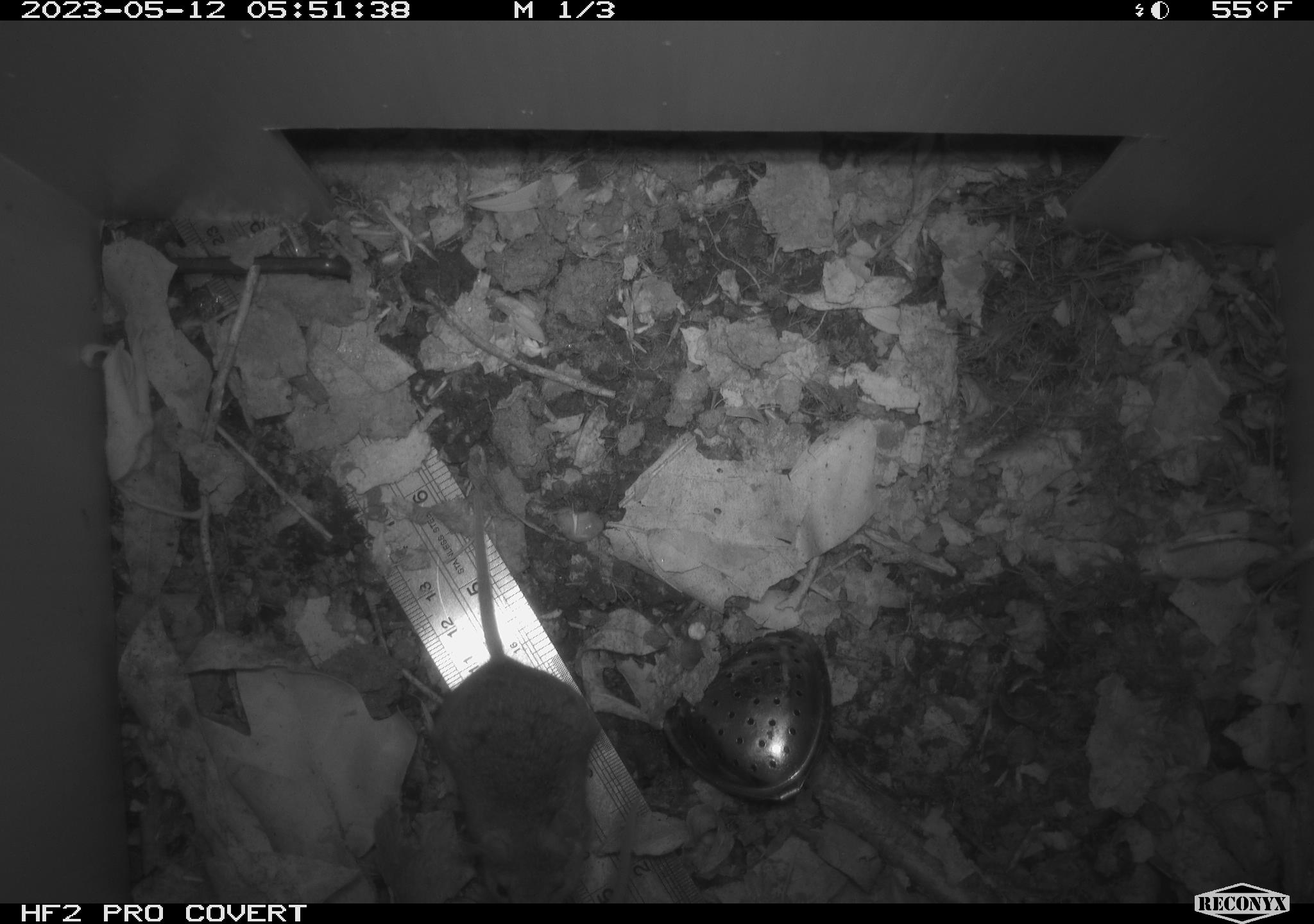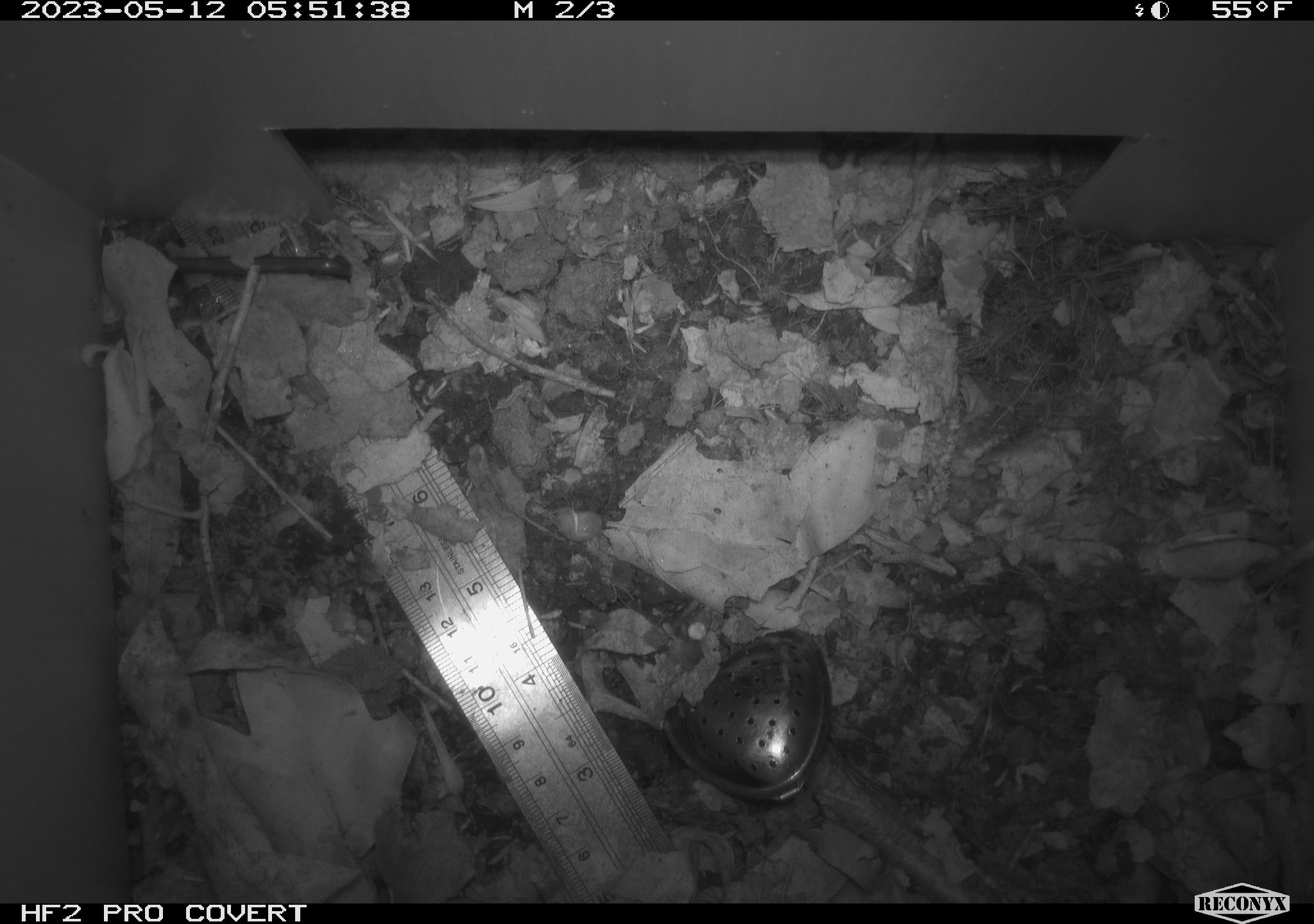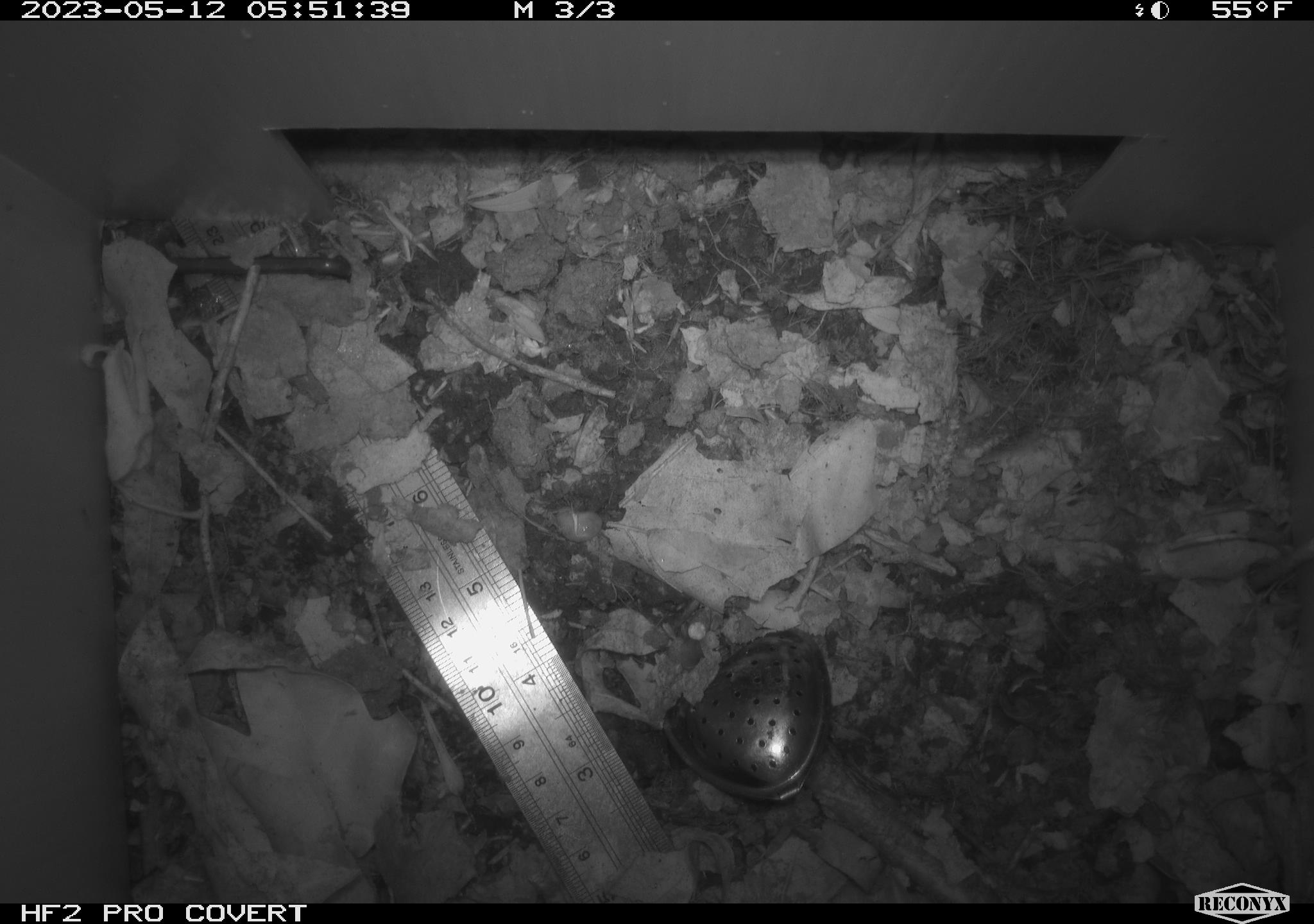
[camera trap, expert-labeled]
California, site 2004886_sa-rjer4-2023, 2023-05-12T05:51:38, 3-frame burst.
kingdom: Animalia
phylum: Chordata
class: Mammalia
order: Rodentia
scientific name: Rodentia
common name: mouse species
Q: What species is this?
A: Mouse species (Rodentia).